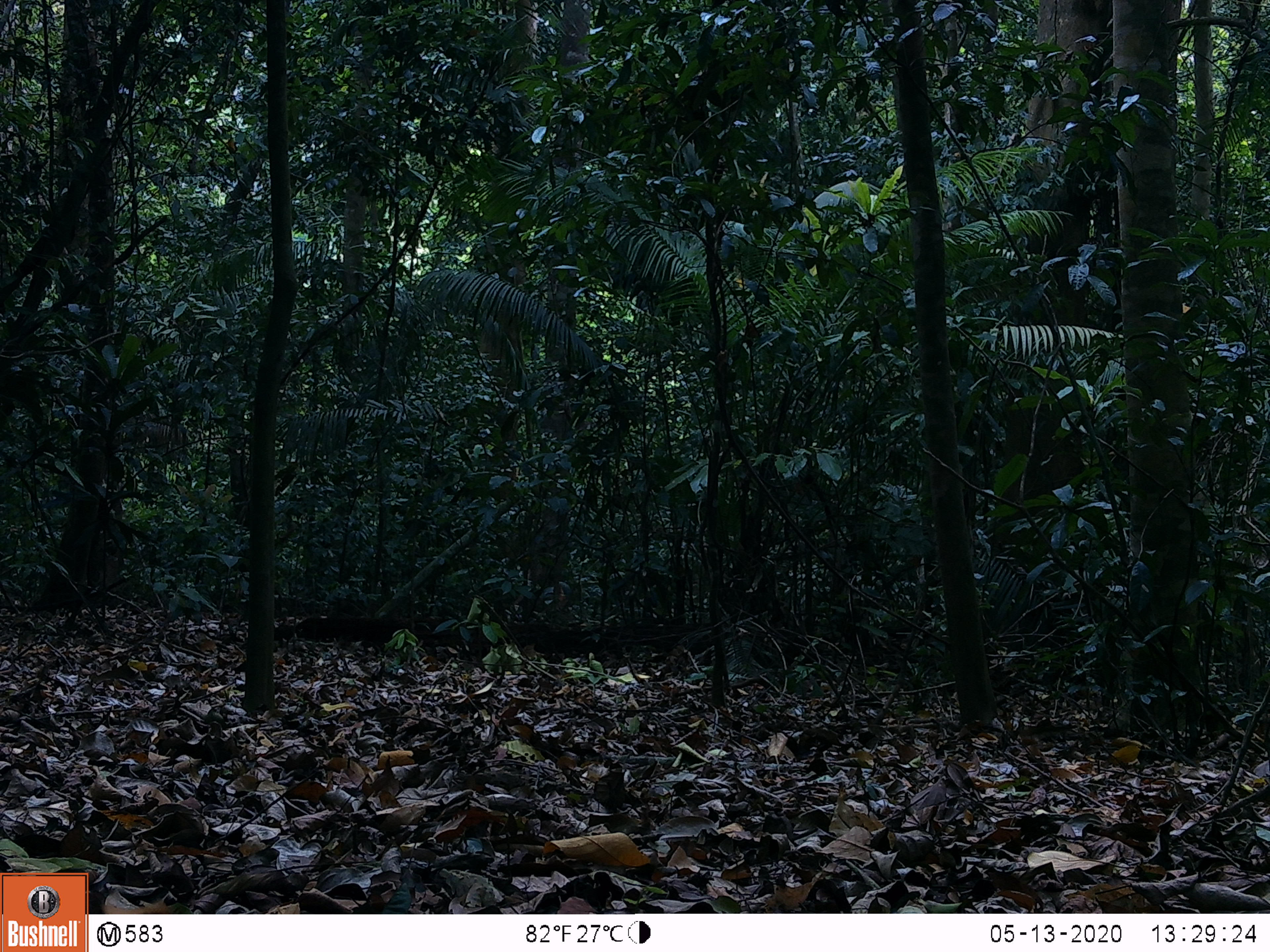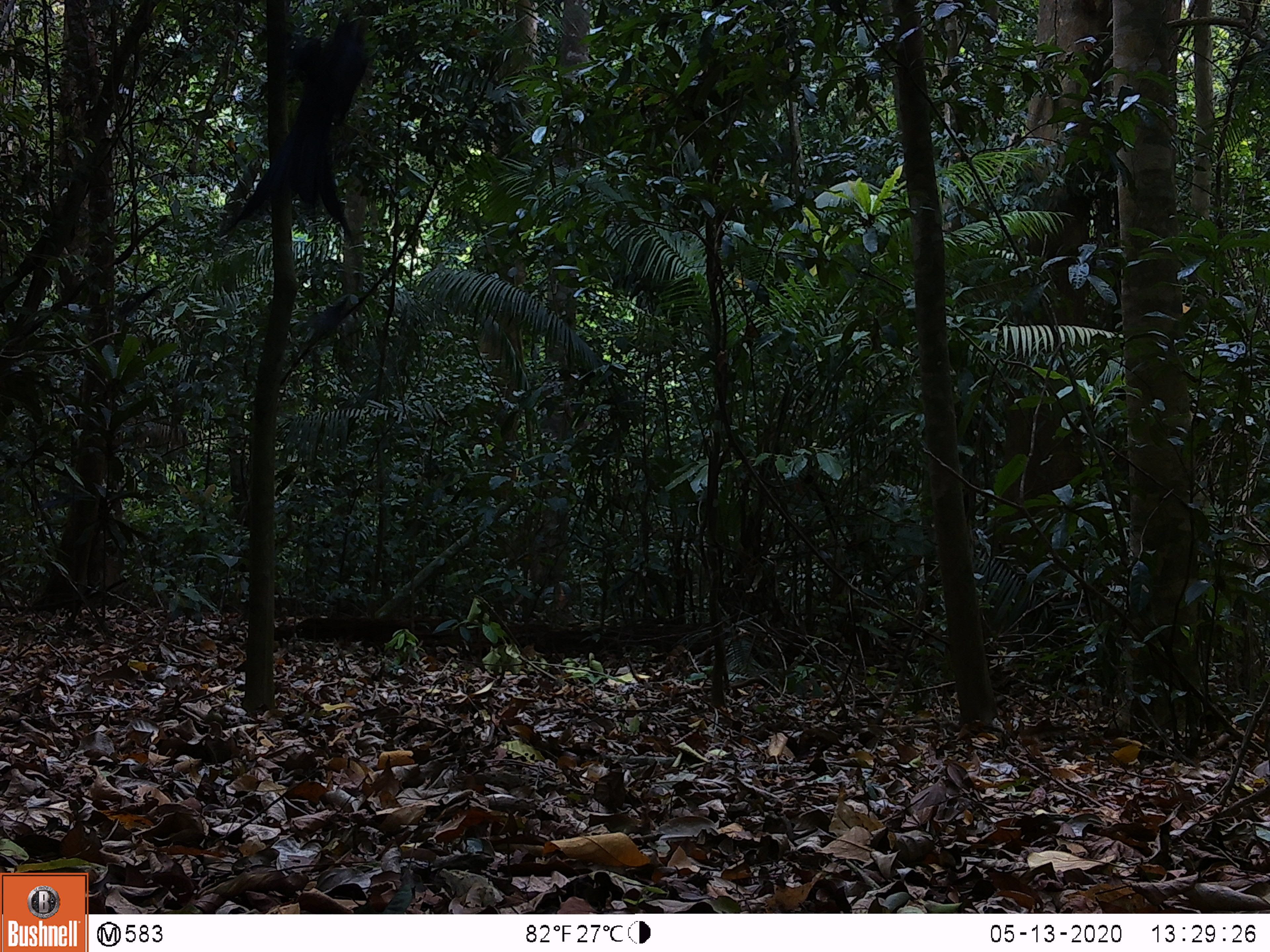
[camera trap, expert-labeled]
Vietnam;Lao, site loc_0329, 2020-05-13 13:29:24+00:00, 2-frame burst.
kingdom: Animalia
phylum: Chordata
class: Aves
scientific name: Aves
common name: bird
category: unidentified bird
Unidentified bird (bird) (Aves). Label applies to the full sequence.